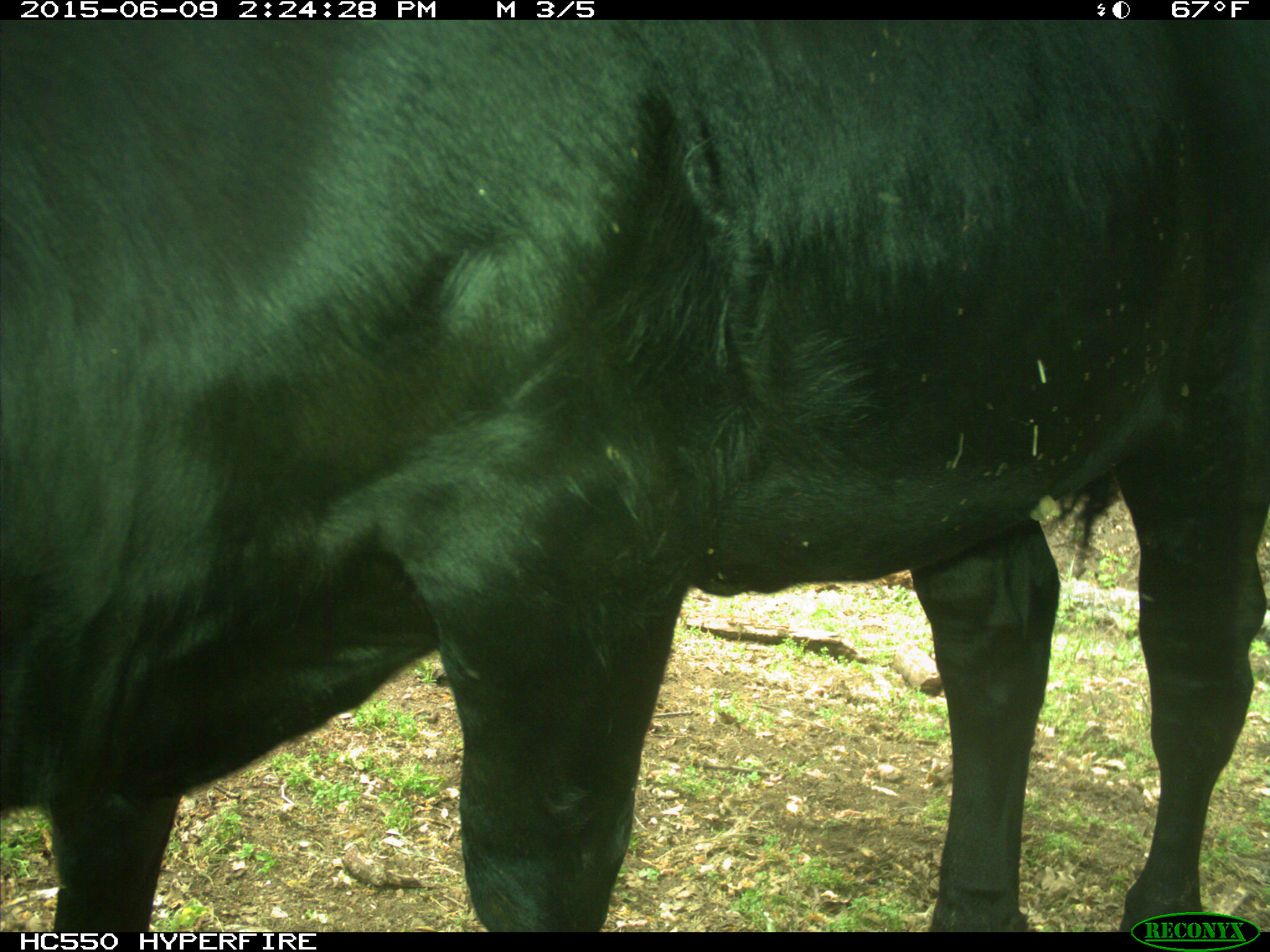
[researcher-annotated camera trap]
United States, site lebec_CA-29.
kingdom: Animalia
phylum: Chordata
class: Mammalia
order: Artiodactyla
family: Bovidae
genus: Bos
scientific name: Bos taurus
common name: domestic cow